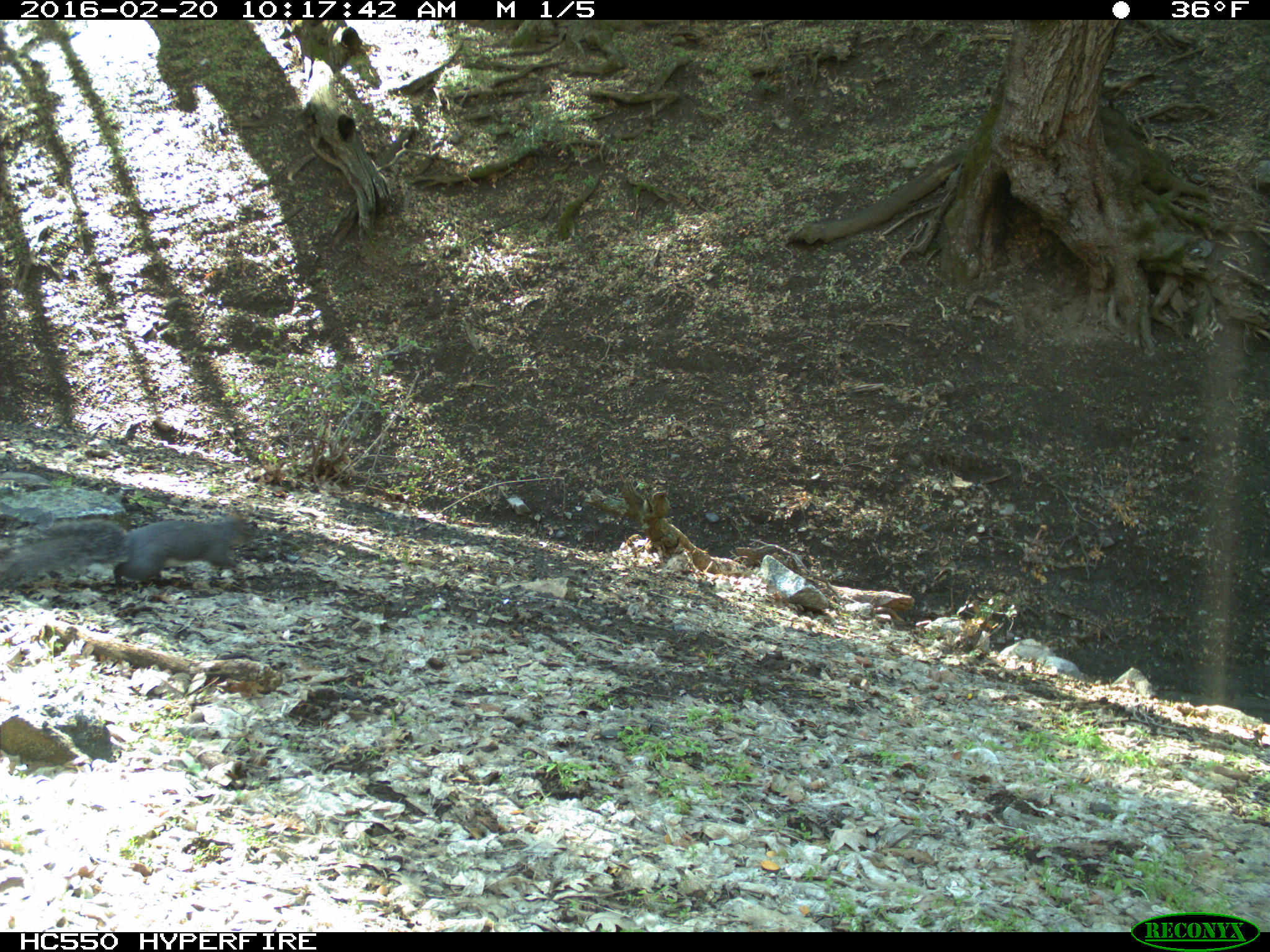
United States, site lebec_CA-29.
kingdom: Animalia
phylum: Chordata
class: Mammalia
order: Rodentia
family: Sciuridae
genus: Sciurus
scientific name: Sciurus carolinensis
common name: eastern gray squirrel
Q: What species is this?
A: Sciurus carolinensis (eastern gray squirrel).